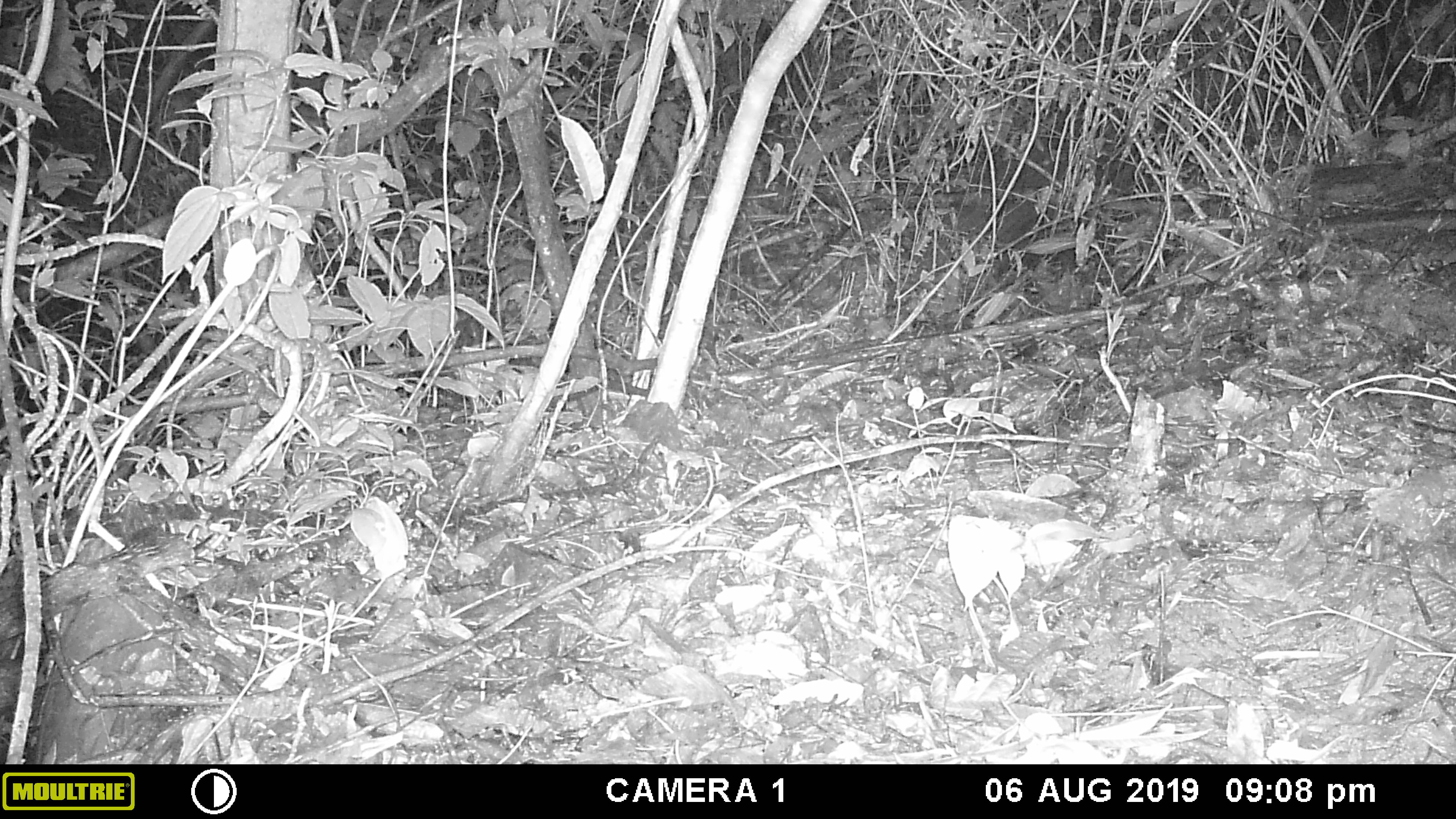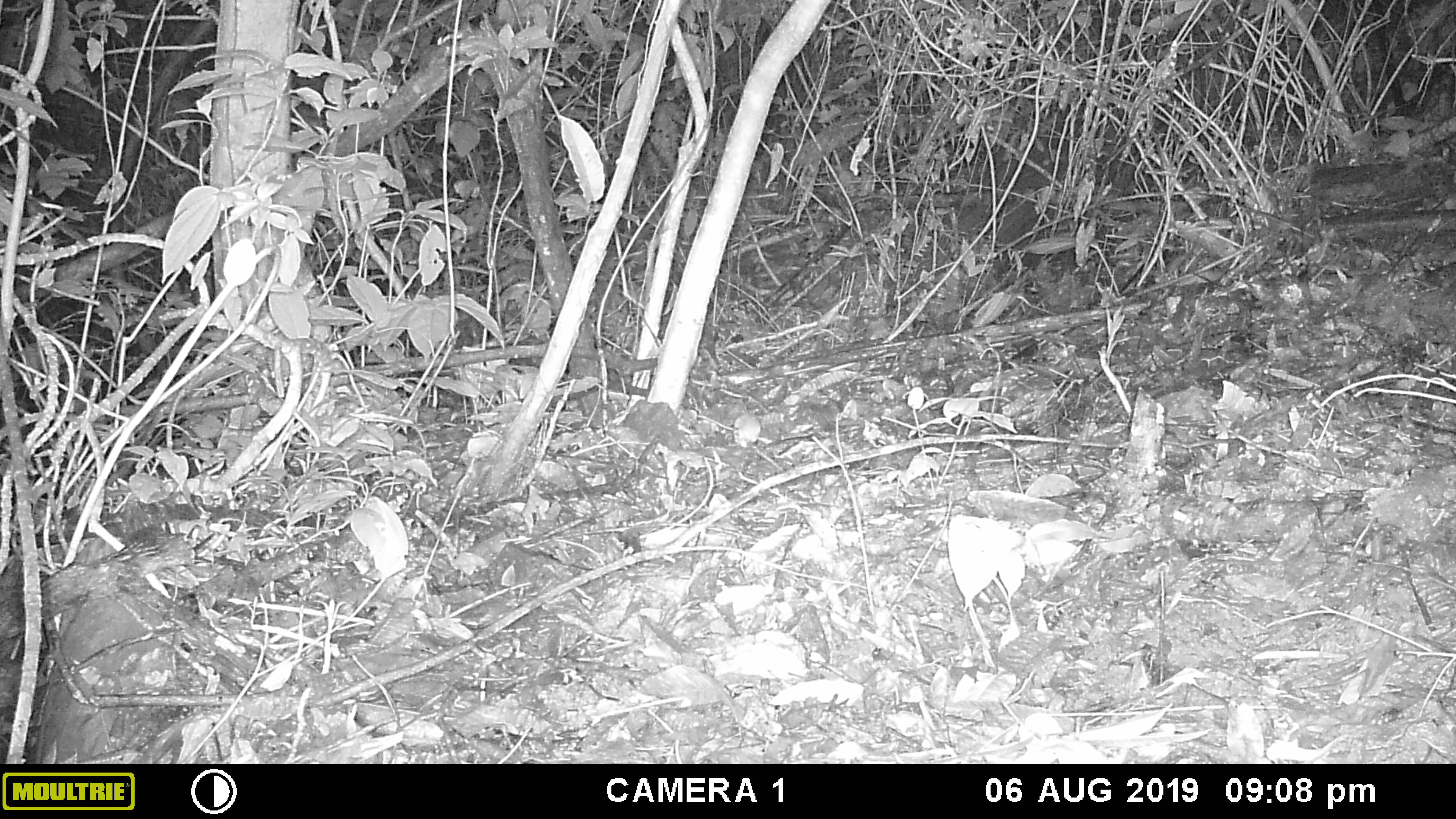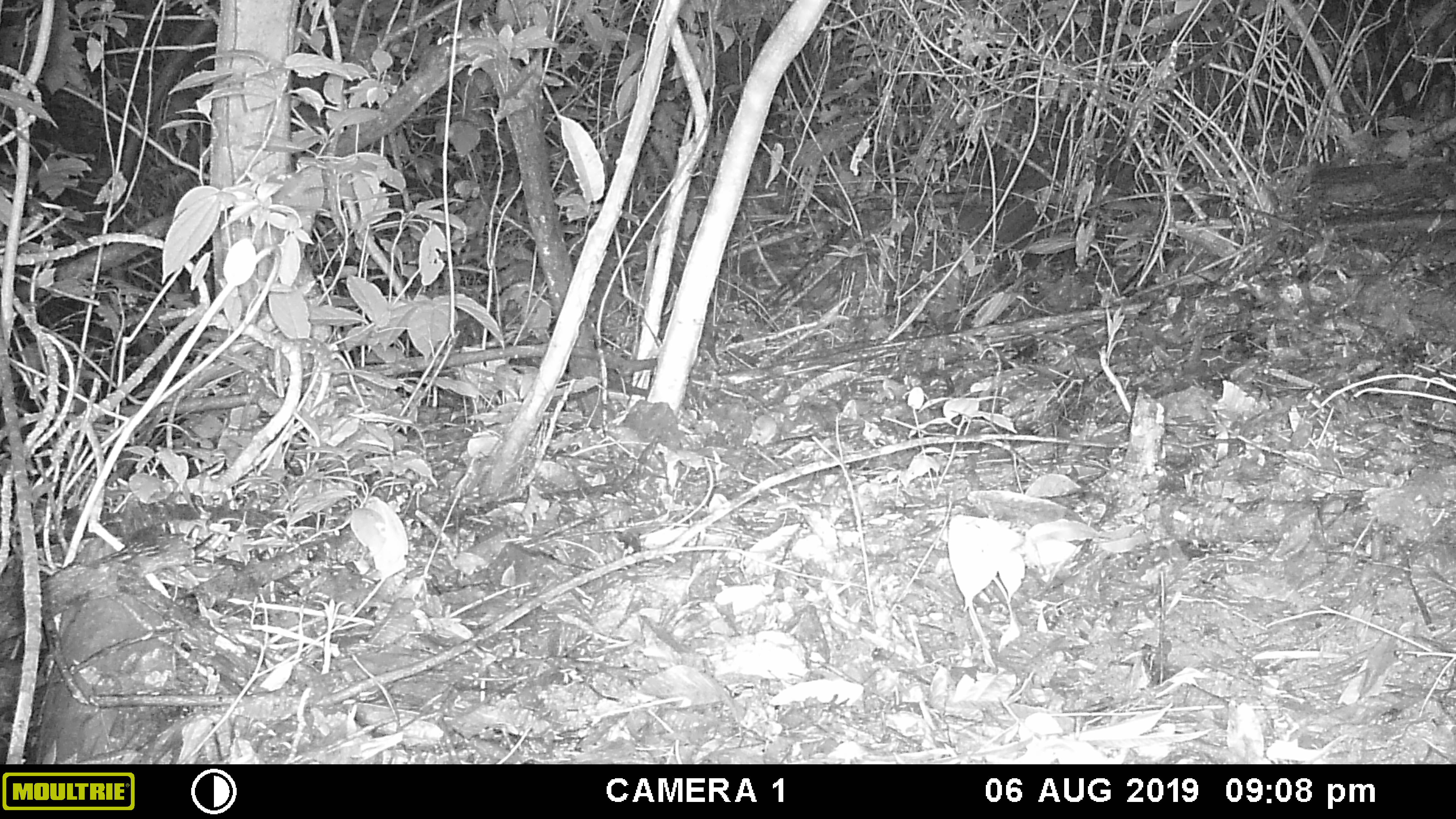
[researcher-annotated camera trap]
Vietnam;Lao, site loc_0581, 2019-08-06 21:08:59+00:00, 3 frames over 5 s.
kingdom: Animalia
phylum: Chordata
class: Mammalia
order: Rodentia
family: Muridae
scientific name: Muridae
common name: old-world mice and rats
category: unidentified murid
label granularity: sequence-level